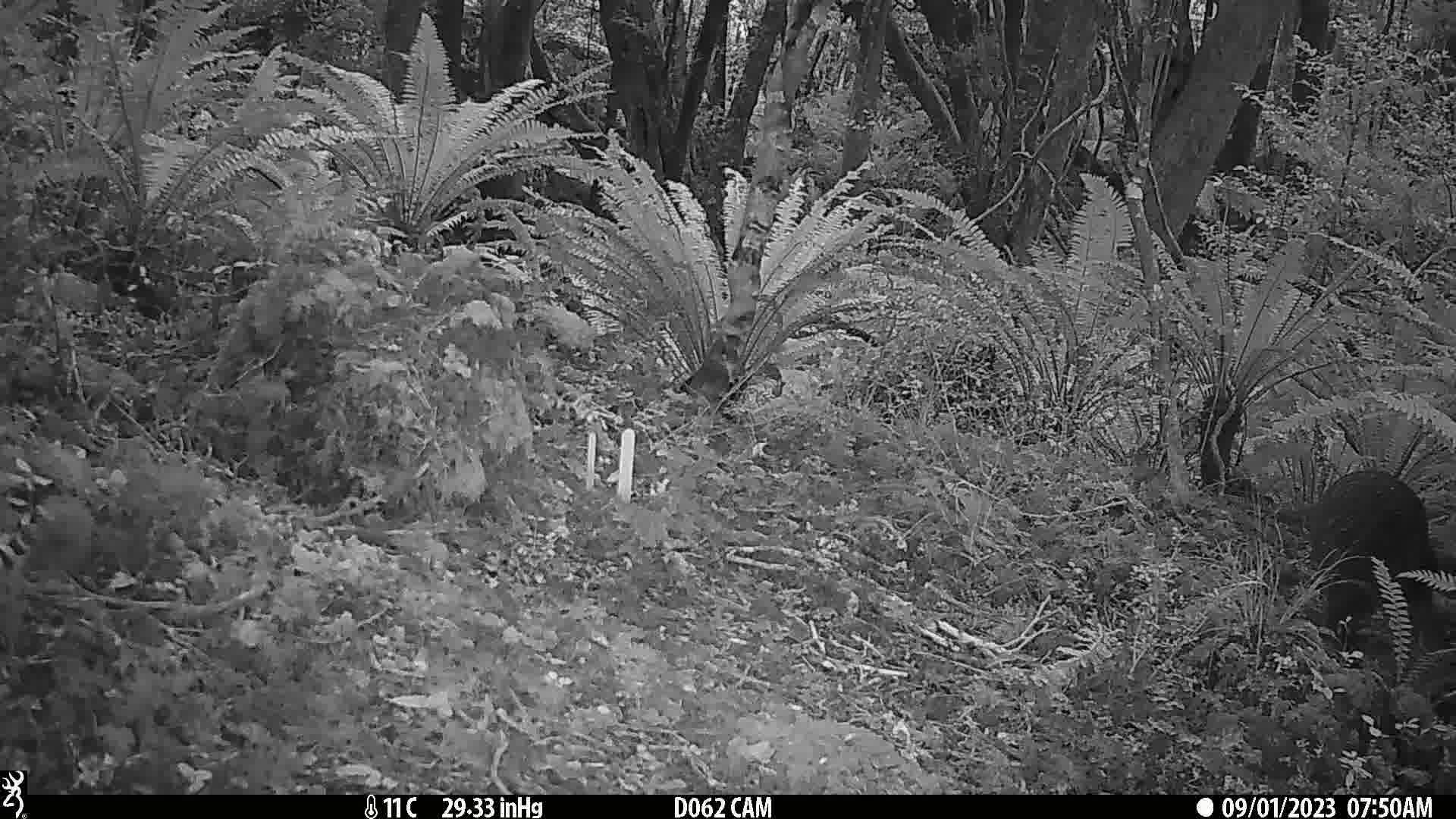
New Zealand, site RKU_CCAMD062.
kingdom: Animalia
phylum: Chordata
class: Aves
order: Apterygiformes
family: Apterygidae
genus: Apteryx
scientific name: Apteryx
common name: kiwi